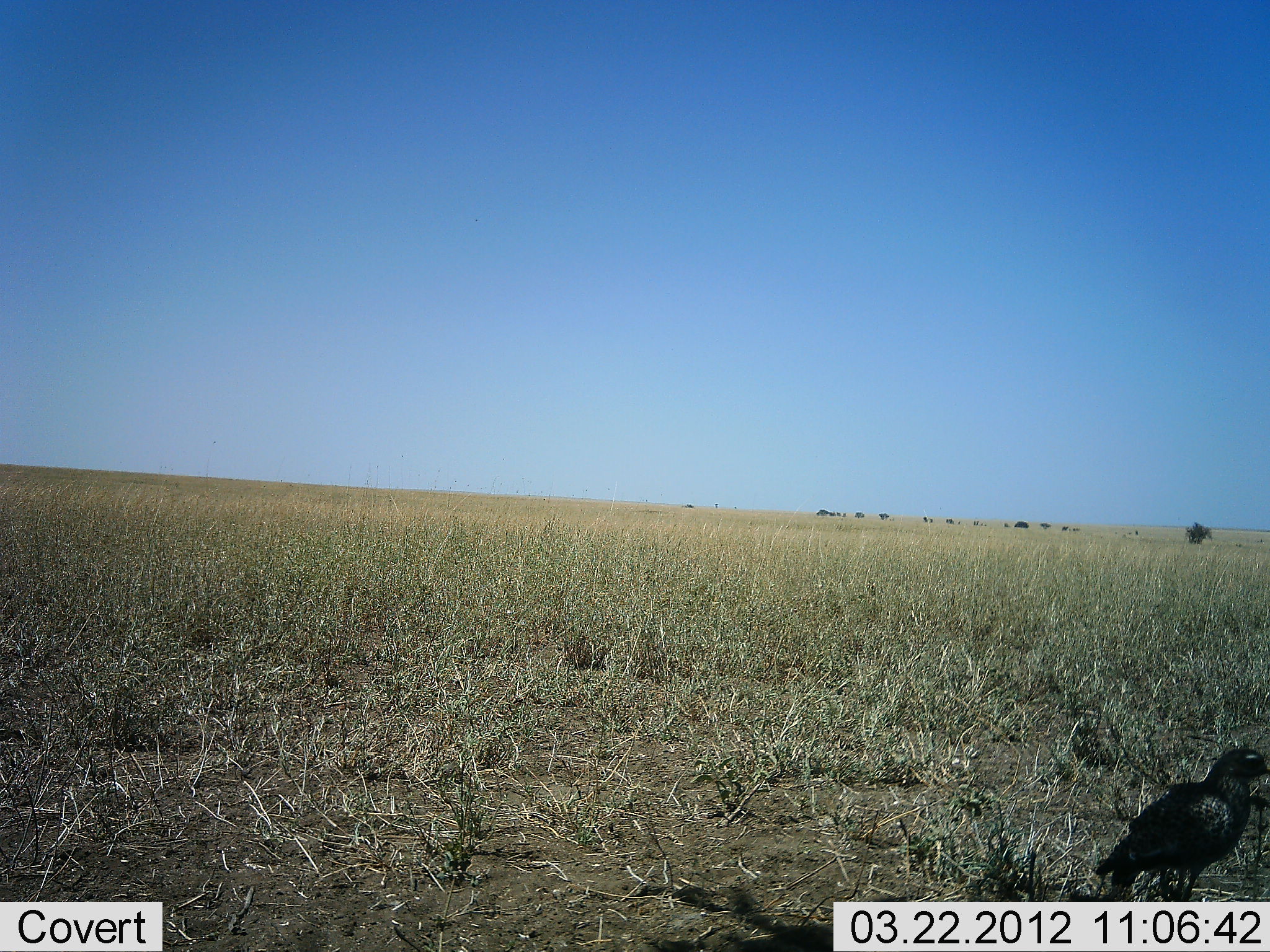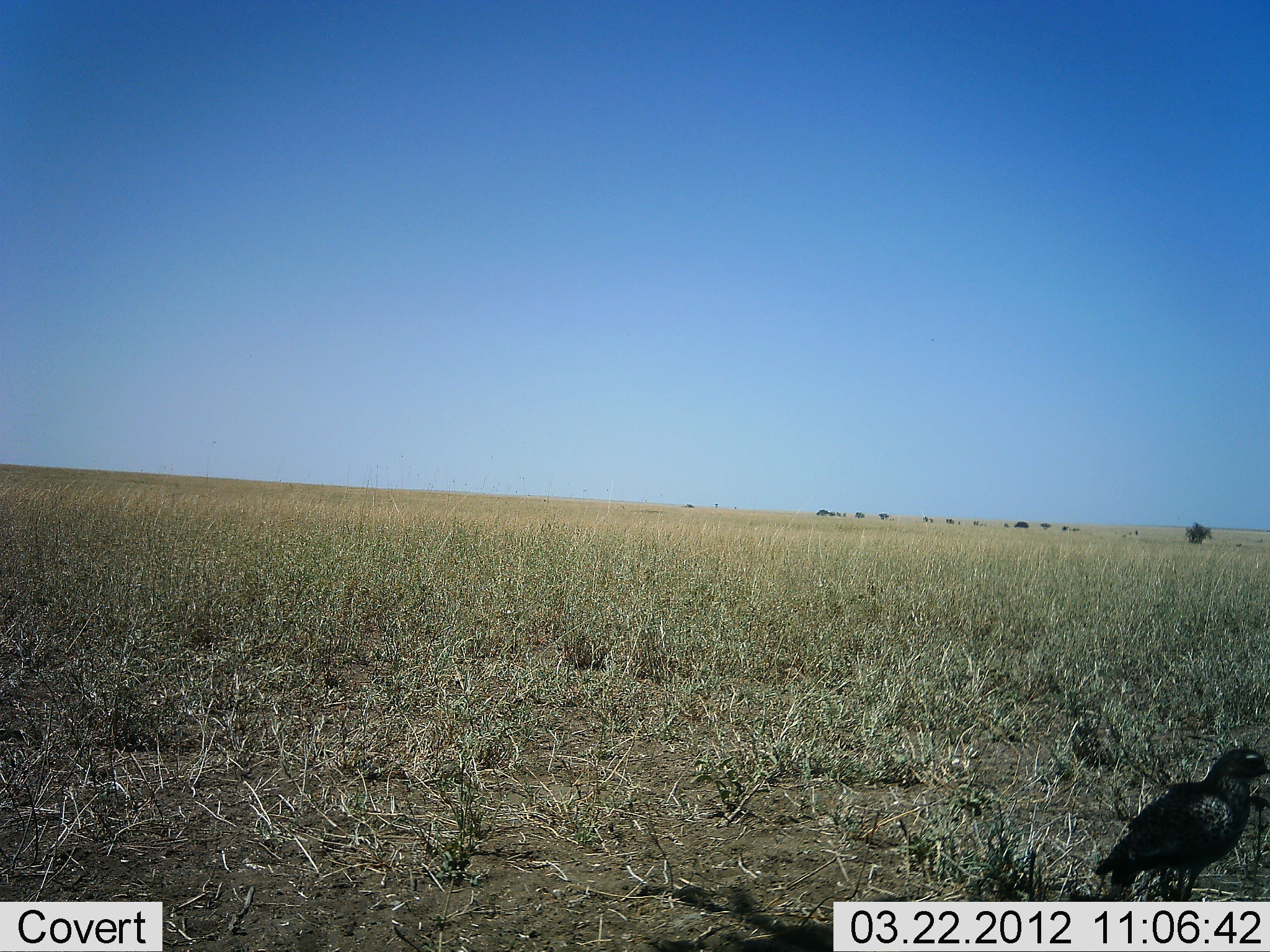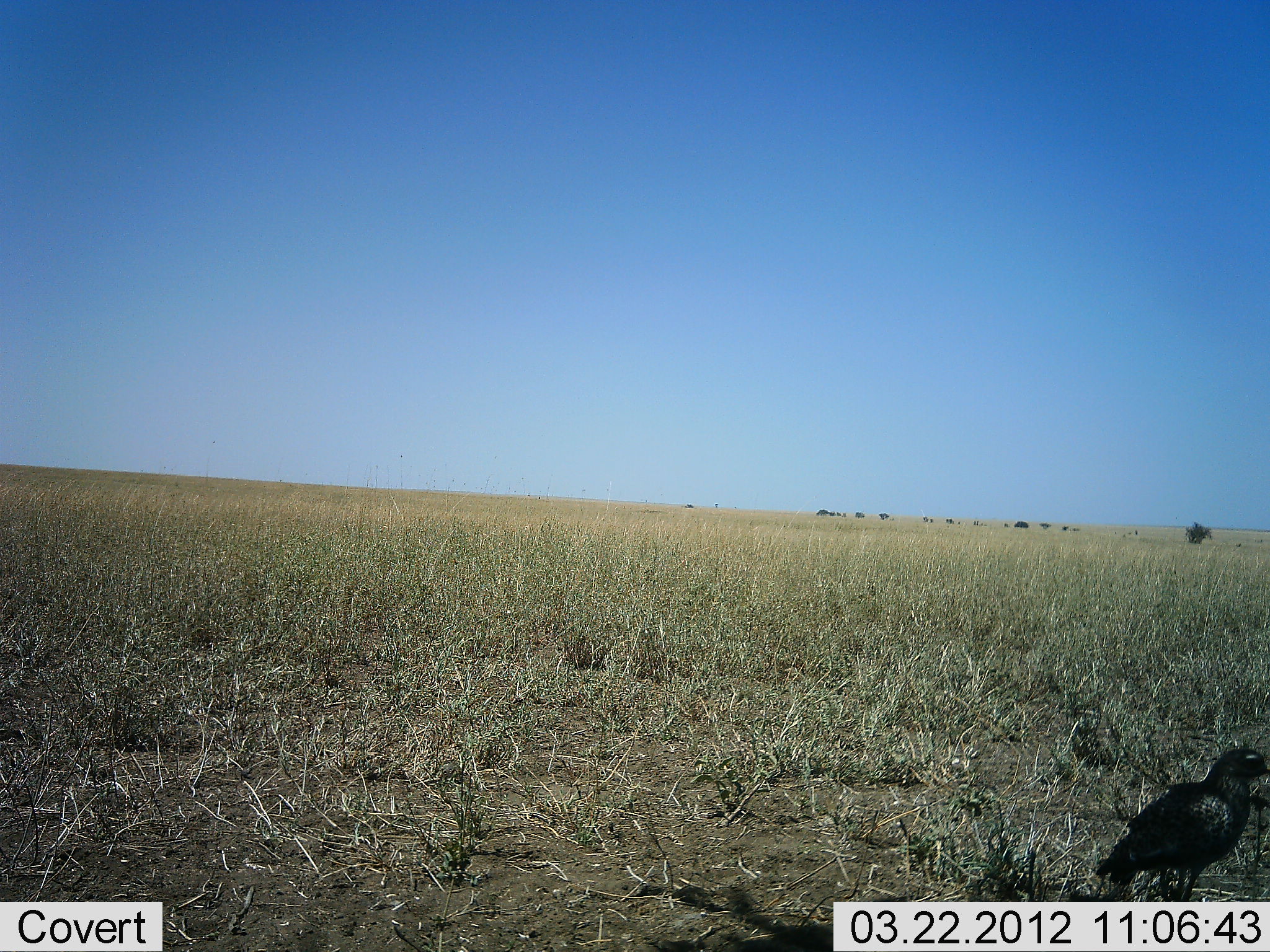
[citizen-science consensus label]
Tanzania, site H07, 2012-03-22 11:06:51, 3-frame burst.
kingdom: Animalia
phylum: Chordata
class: Aves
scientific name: Aves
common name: bird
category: otherbird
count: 1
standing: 100%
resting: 0%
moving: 0%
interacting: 0%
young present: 0%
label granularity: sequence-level